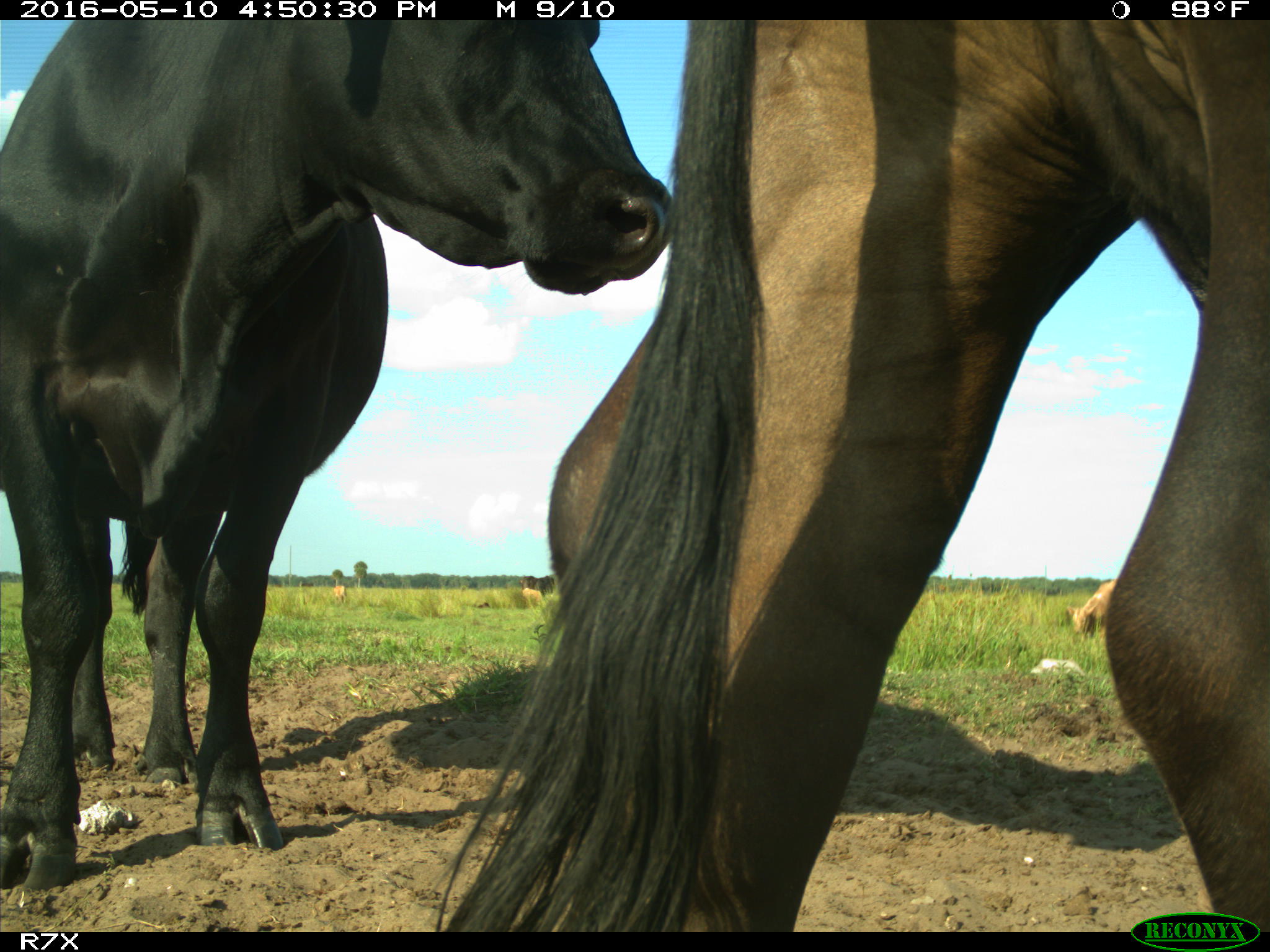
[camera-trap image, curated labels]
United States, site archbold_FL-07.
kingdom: Animalia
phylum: Chordata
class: Mammalia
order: Artiodactyla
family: Bovidae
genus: Bos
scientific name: Bos taurus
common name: domestic cow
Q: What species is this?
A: Bos taurus (domestic cow).